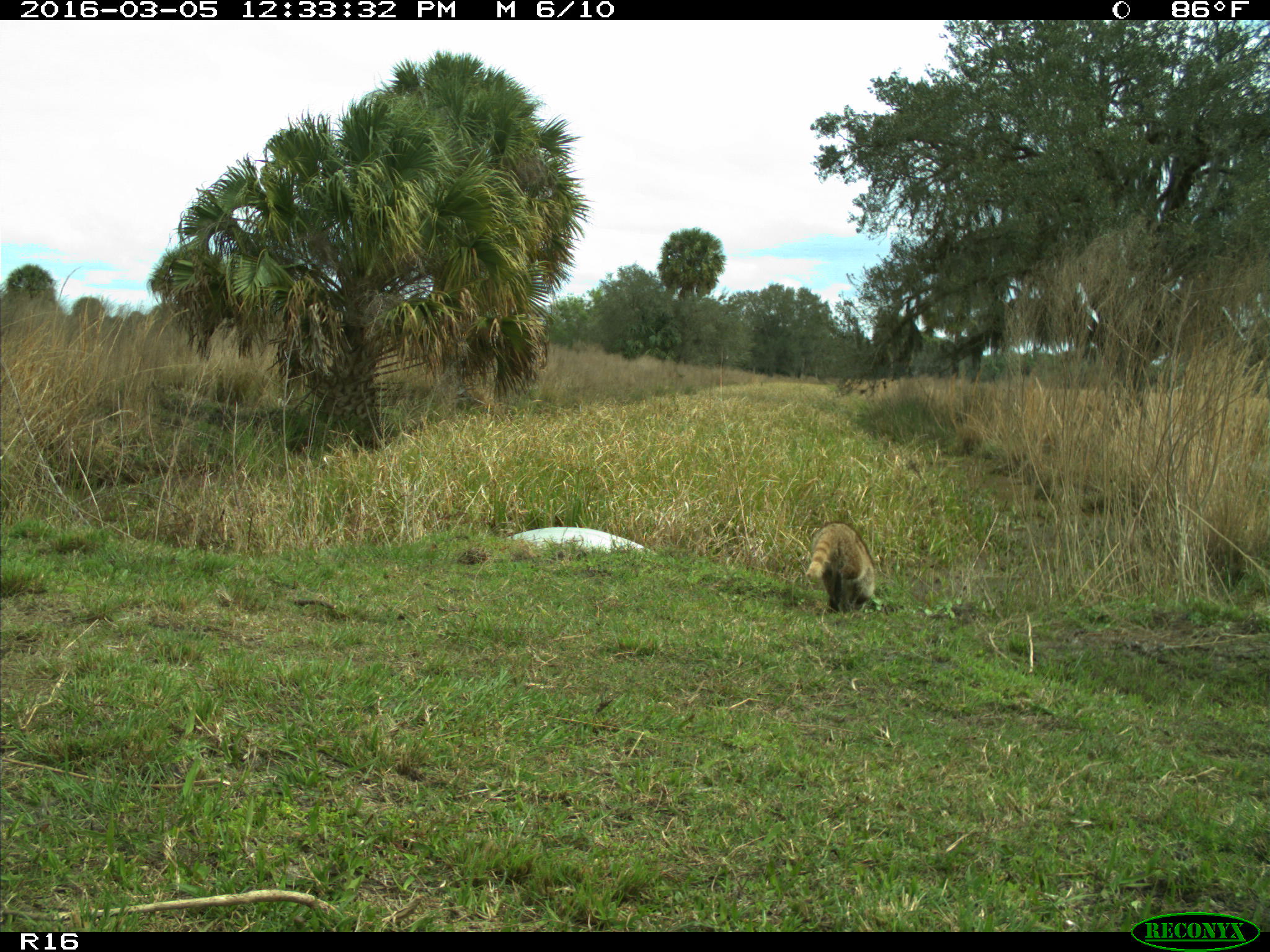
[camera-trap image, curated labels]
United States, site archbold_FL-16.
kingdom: Animalia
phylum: Chordata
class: Mammalia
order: Artiodactyla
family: Bovidae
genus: Bos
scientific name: Bos taurus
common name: domestic cow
Bos taurus (domestic cow).